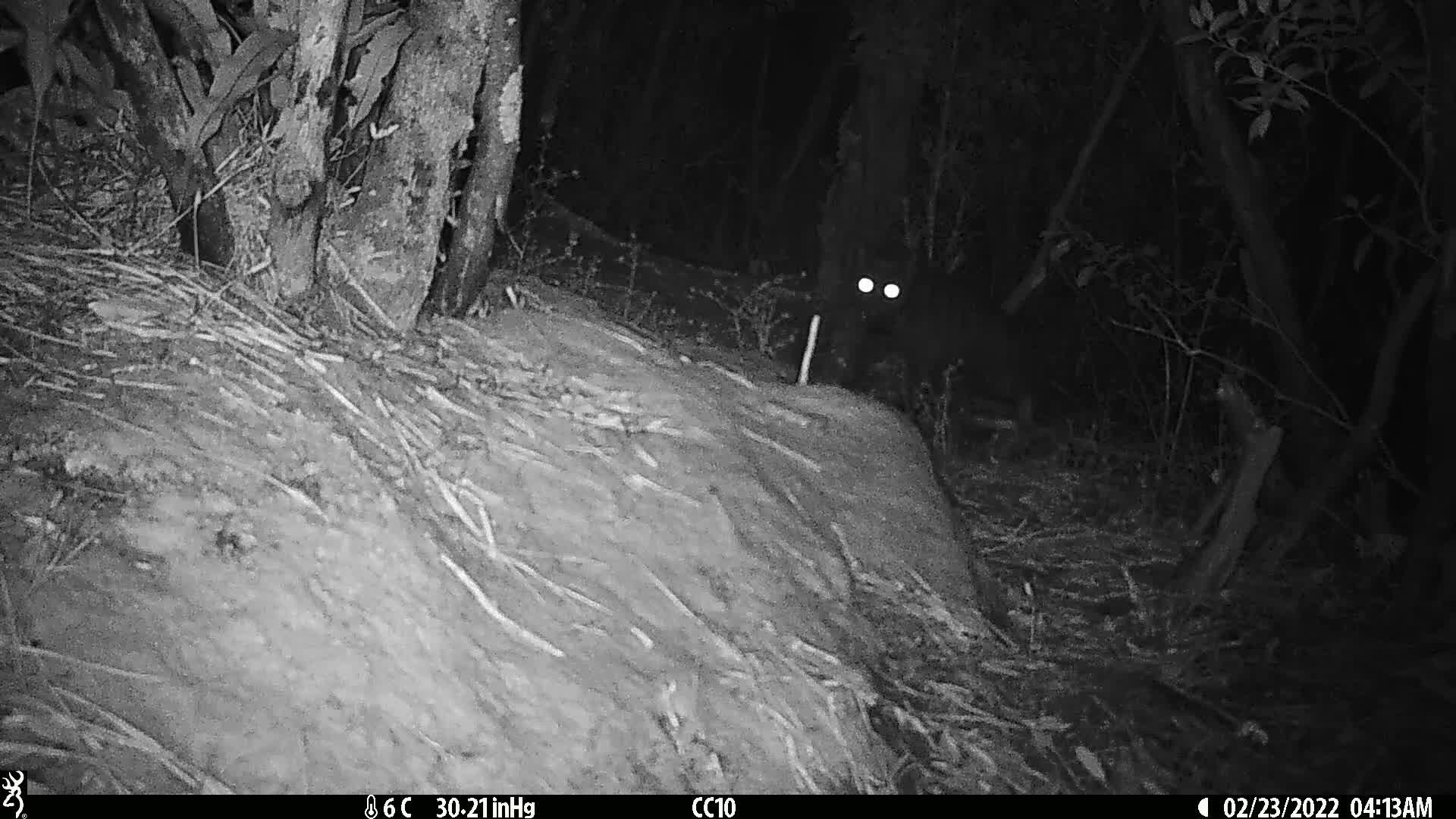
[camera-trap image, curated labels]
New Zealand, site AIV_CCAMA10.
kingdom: Animalia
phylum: Chordata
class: Mammalia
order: Carnivora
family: Felidae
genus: Felis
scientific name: Felis catus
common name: domestic cat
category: cat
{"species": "cat (domestic cat) (Felis catus)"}